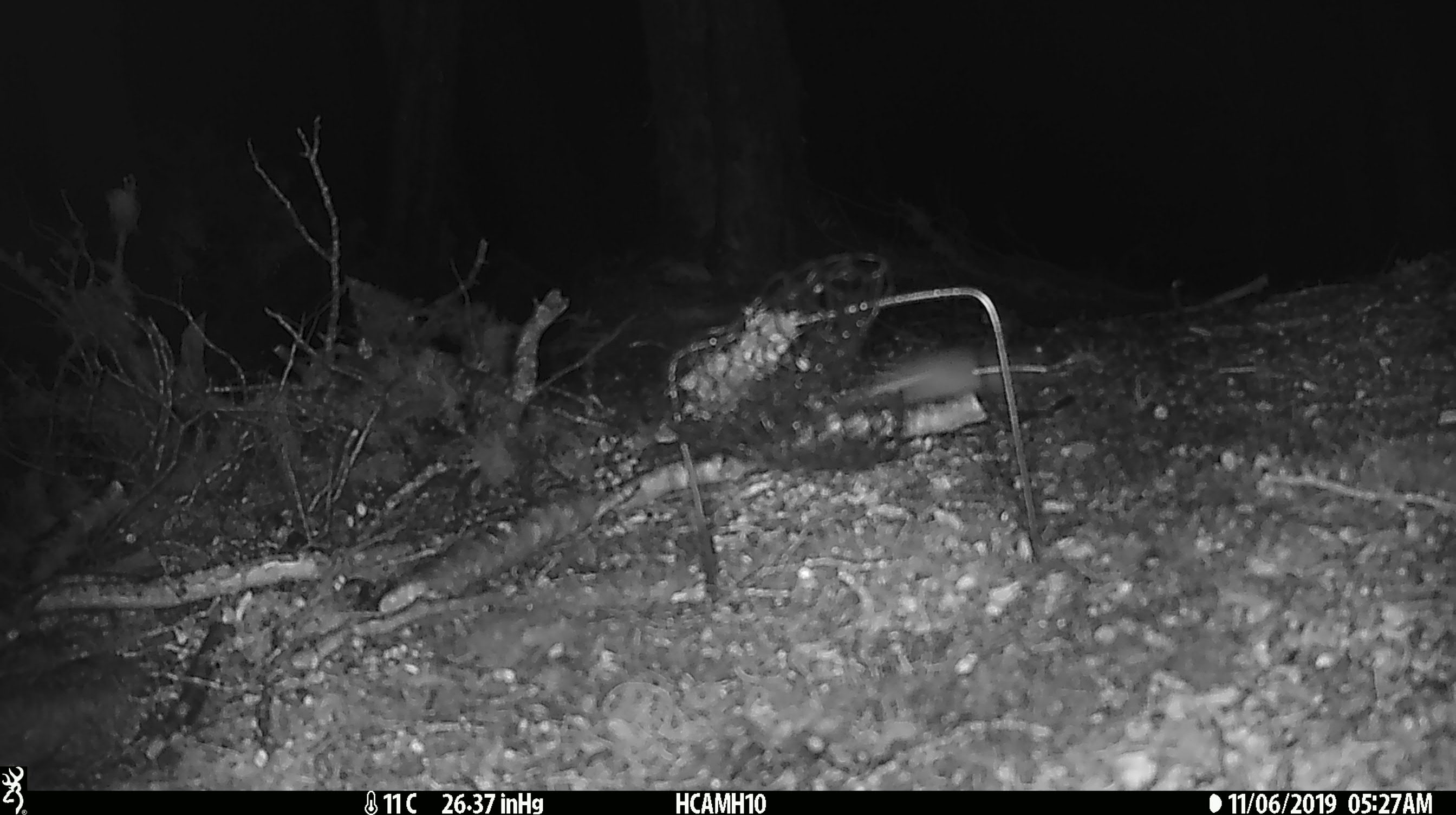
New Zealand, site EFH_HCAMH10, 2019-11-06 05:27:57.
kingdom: Animalia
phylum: Chordata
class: Mammalia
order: Rodentia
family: Muridae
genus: Mus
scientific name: Mus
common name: mouse